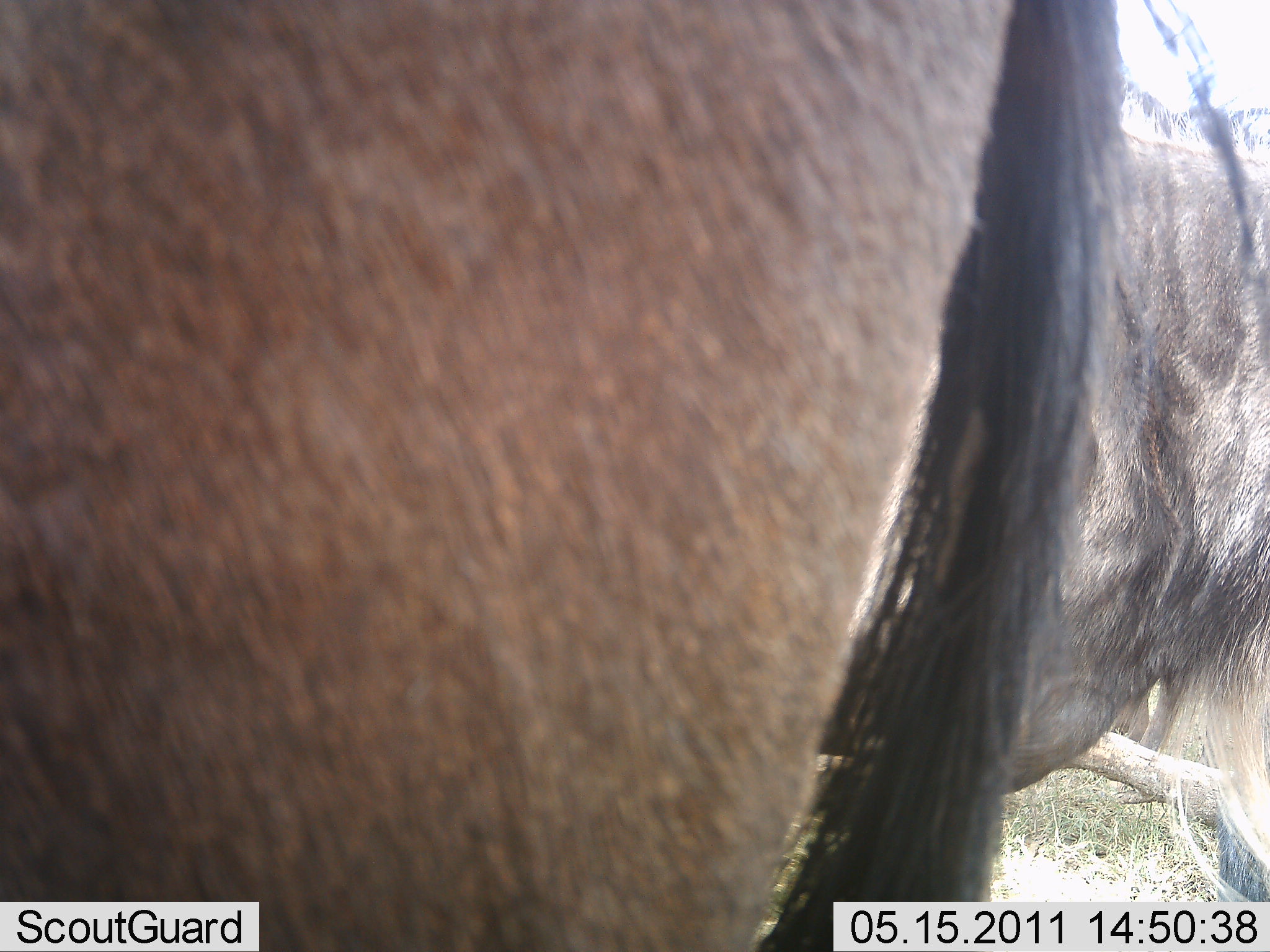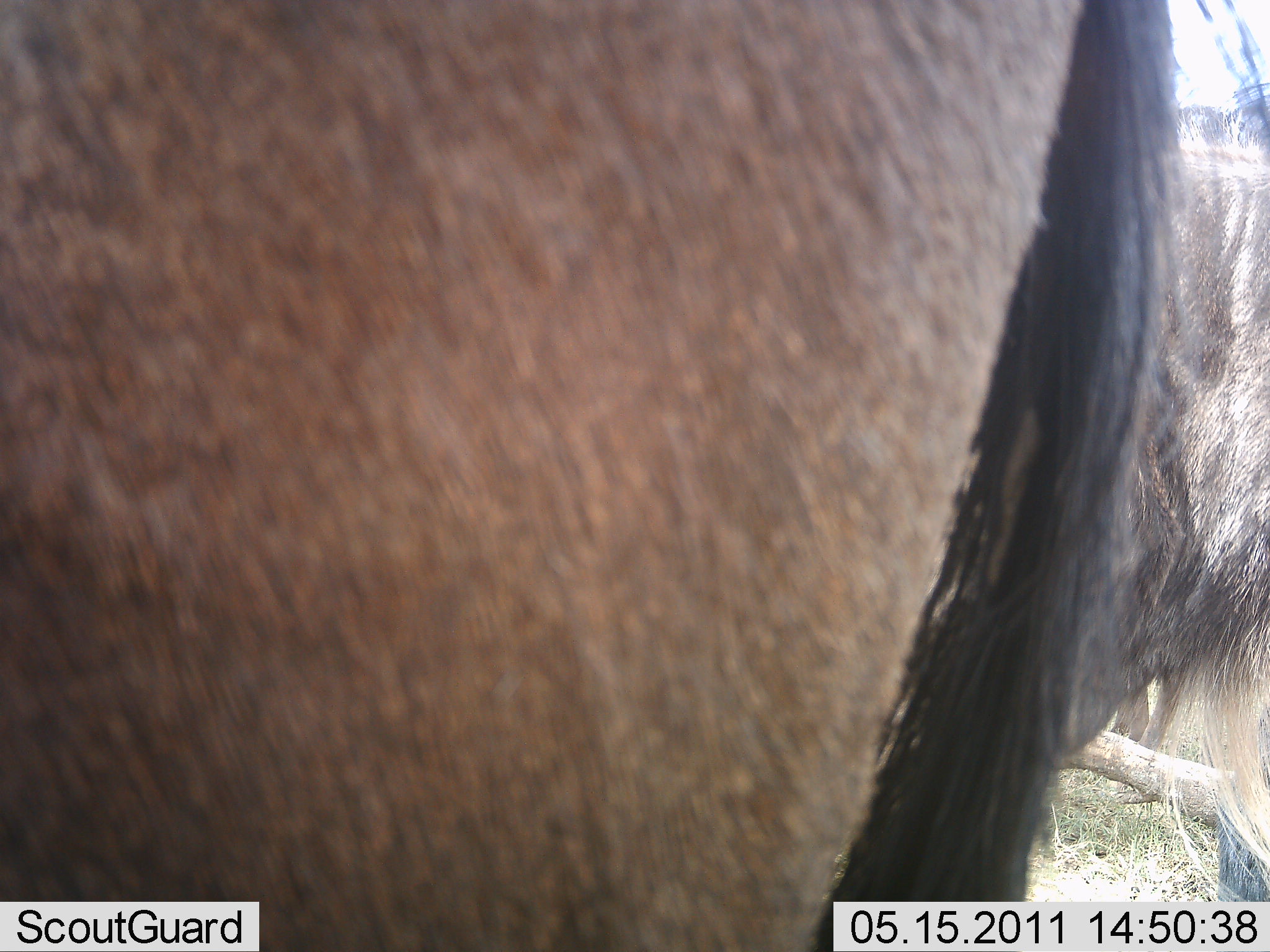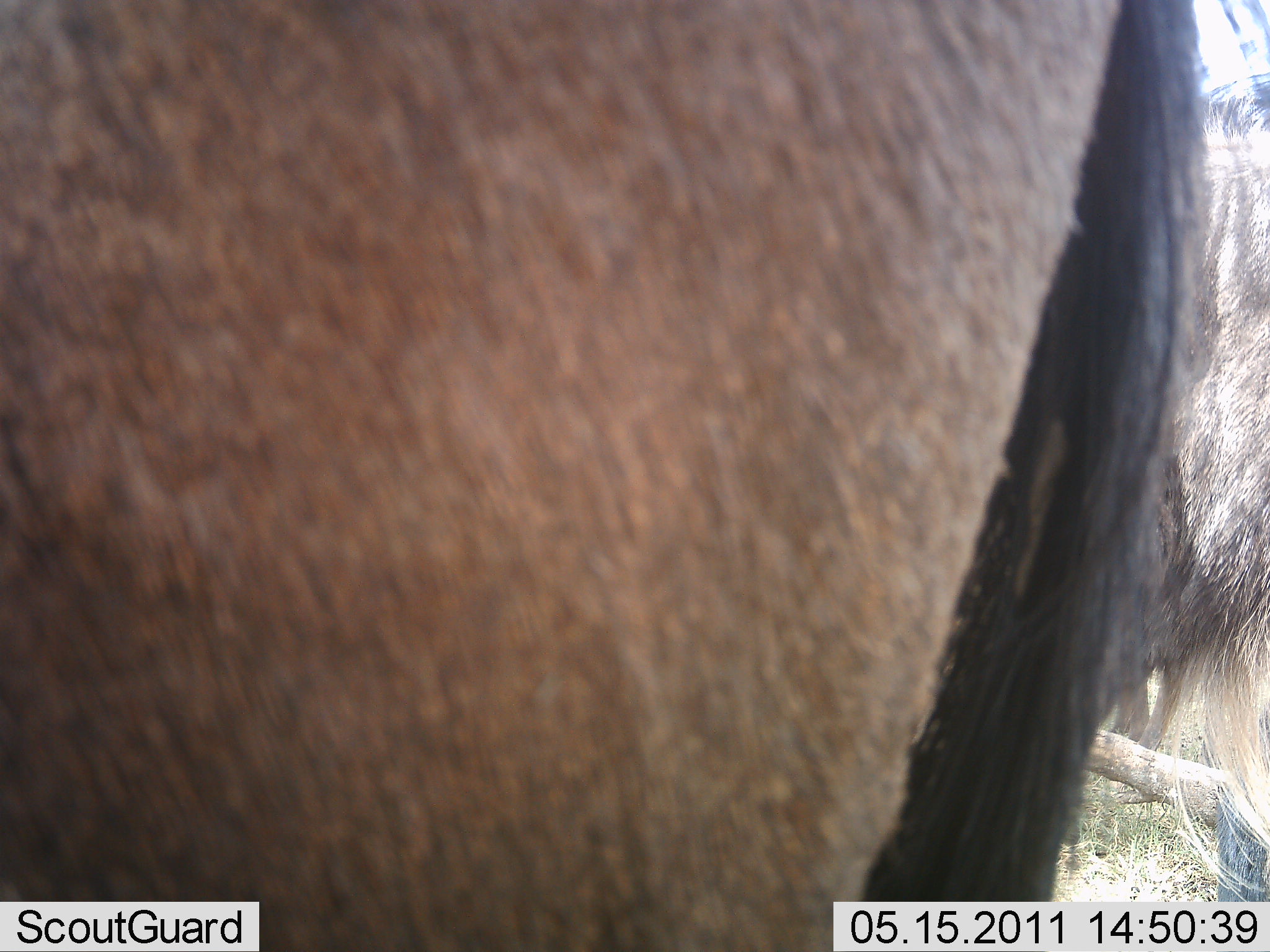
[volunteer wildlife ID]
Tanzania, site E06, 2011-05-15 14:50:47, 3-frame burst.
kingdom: Animalia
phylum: Chordata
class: Mammalia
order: Artiodactyla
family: Bovidae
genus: Connochaetes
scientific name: Connochaetes taurinus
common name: blue wildebeest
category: wildebeest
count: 2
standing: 92%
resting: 0%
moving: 8%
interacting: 0%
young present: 0%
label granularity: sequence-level